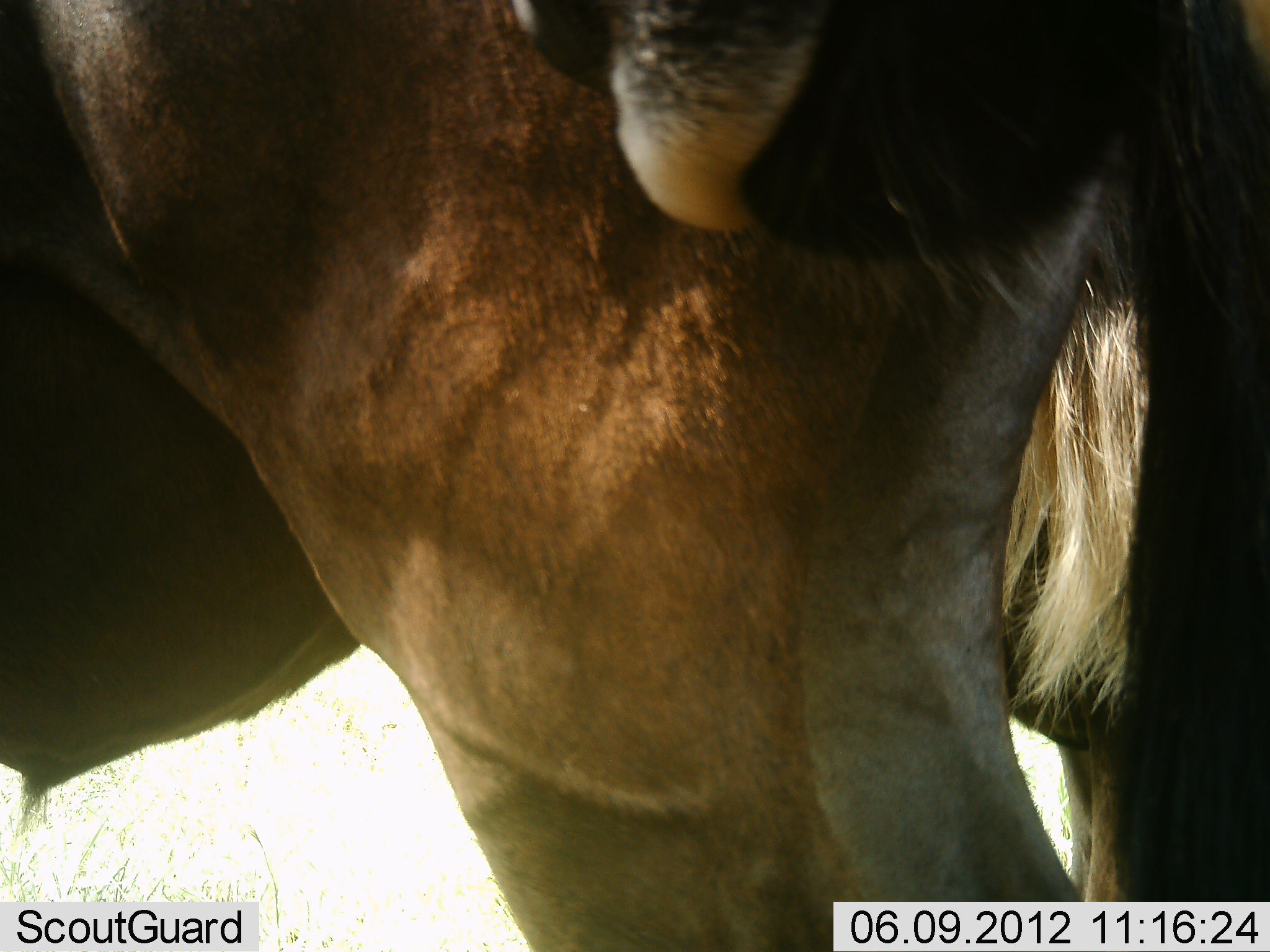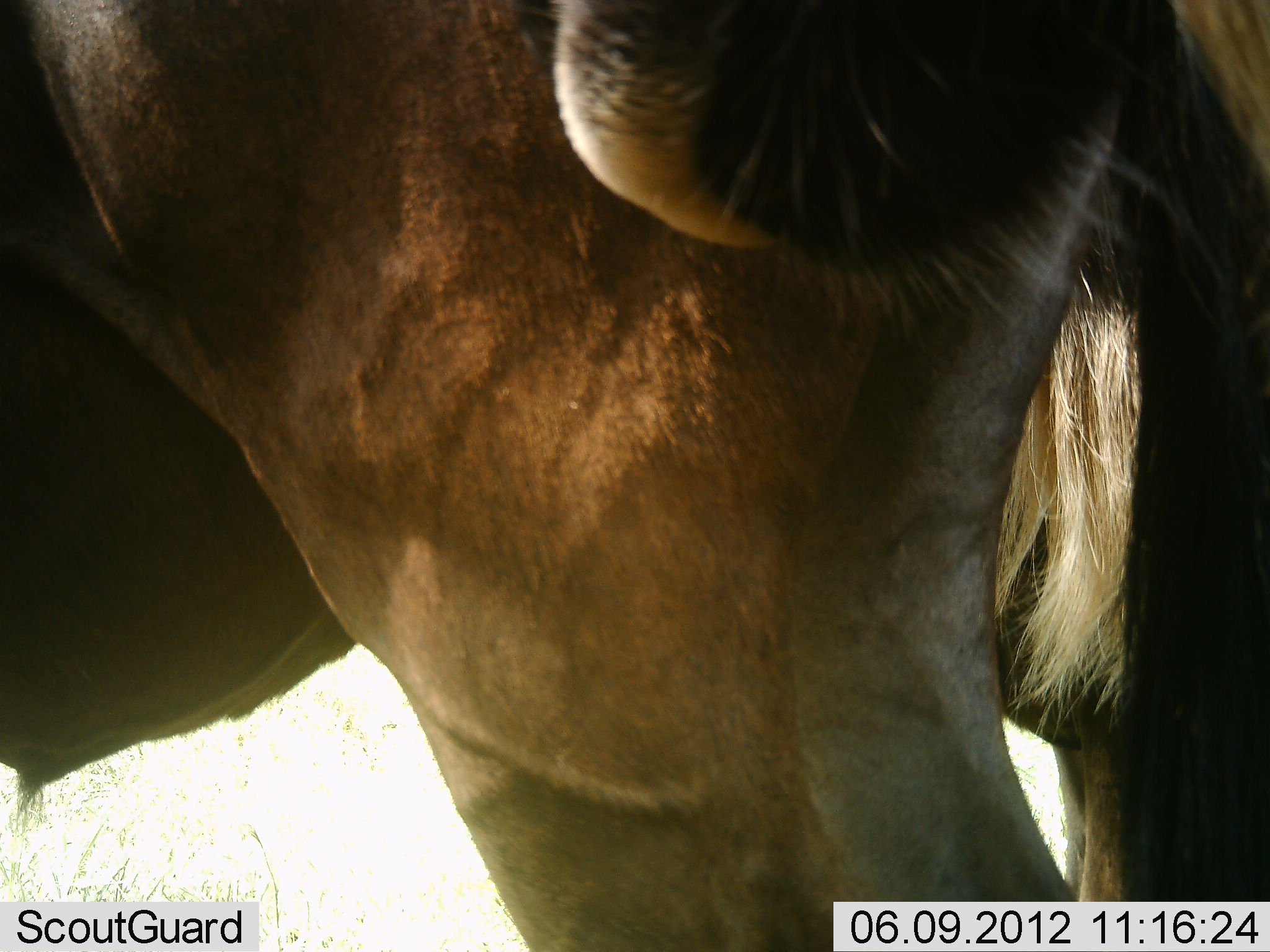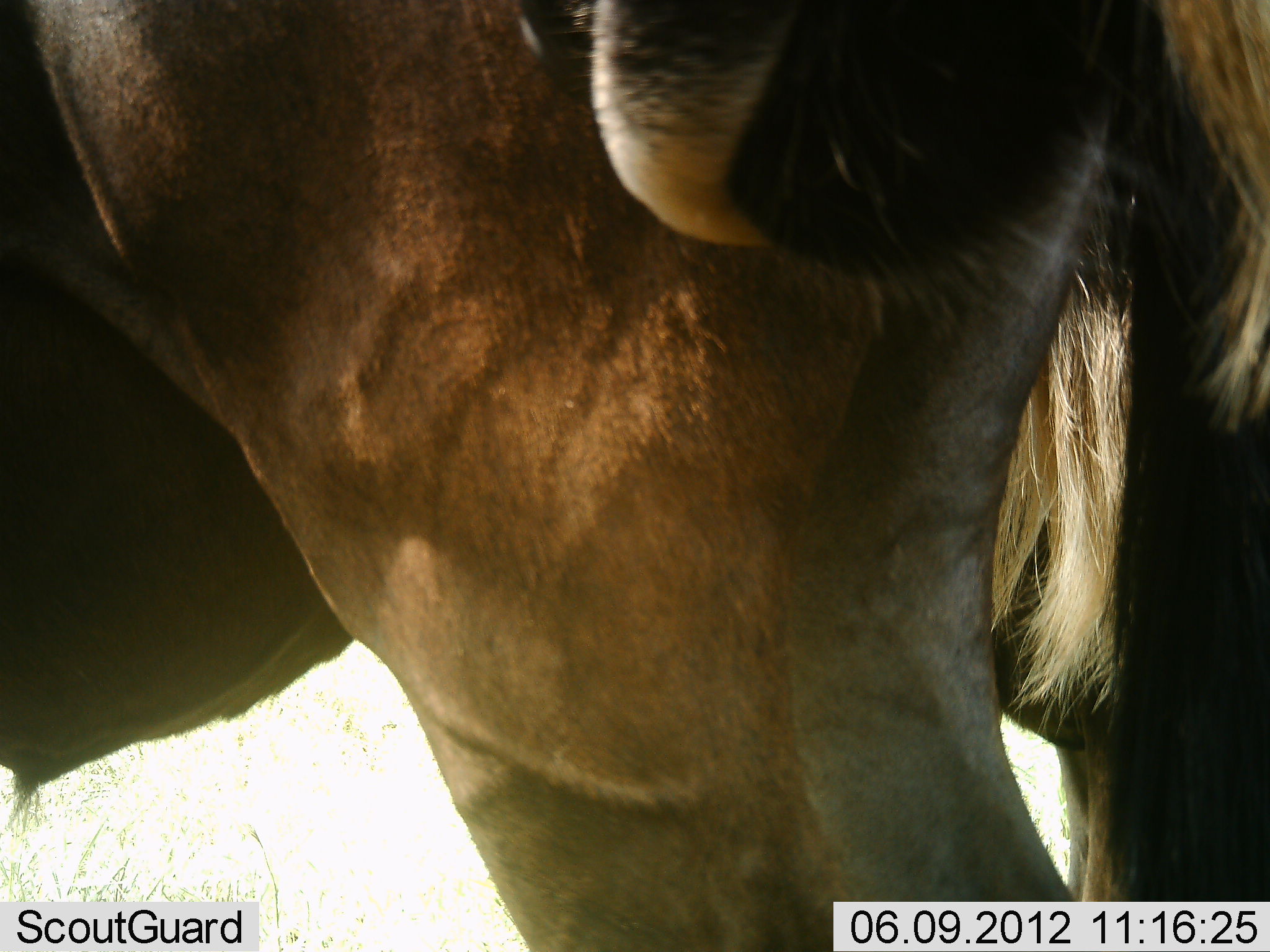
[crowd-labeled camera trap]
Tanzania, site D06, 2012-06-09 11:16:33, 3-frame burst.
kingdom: Animalia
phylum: Chordata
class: Mammalia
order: Artiodactyla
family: Bovidae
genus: Connochaetes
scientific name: Connochaetes taurinus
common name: blue wildebeest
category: wildebeest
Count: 3.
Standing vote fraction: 90%.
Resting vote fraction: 0%.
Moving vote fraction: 10%.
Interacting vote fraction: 0%.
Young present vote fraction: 0%.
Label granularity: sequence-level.